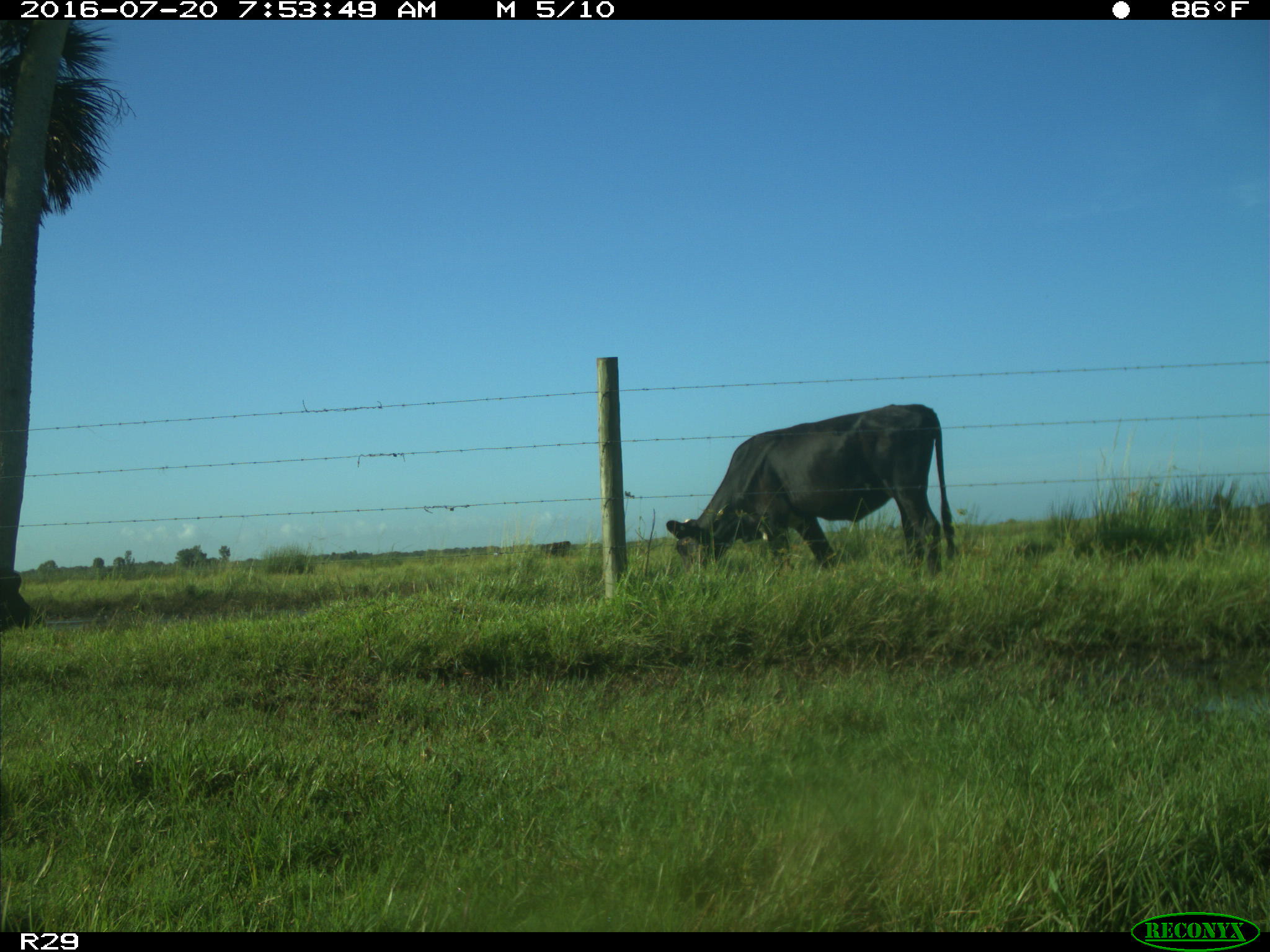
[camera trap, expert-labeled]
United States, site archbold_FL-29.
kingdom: Animalia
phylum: Chordata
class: Mammalia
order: Artiodactyla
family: Bovidae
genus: Bos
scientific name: Bos taurus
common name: domestic cow